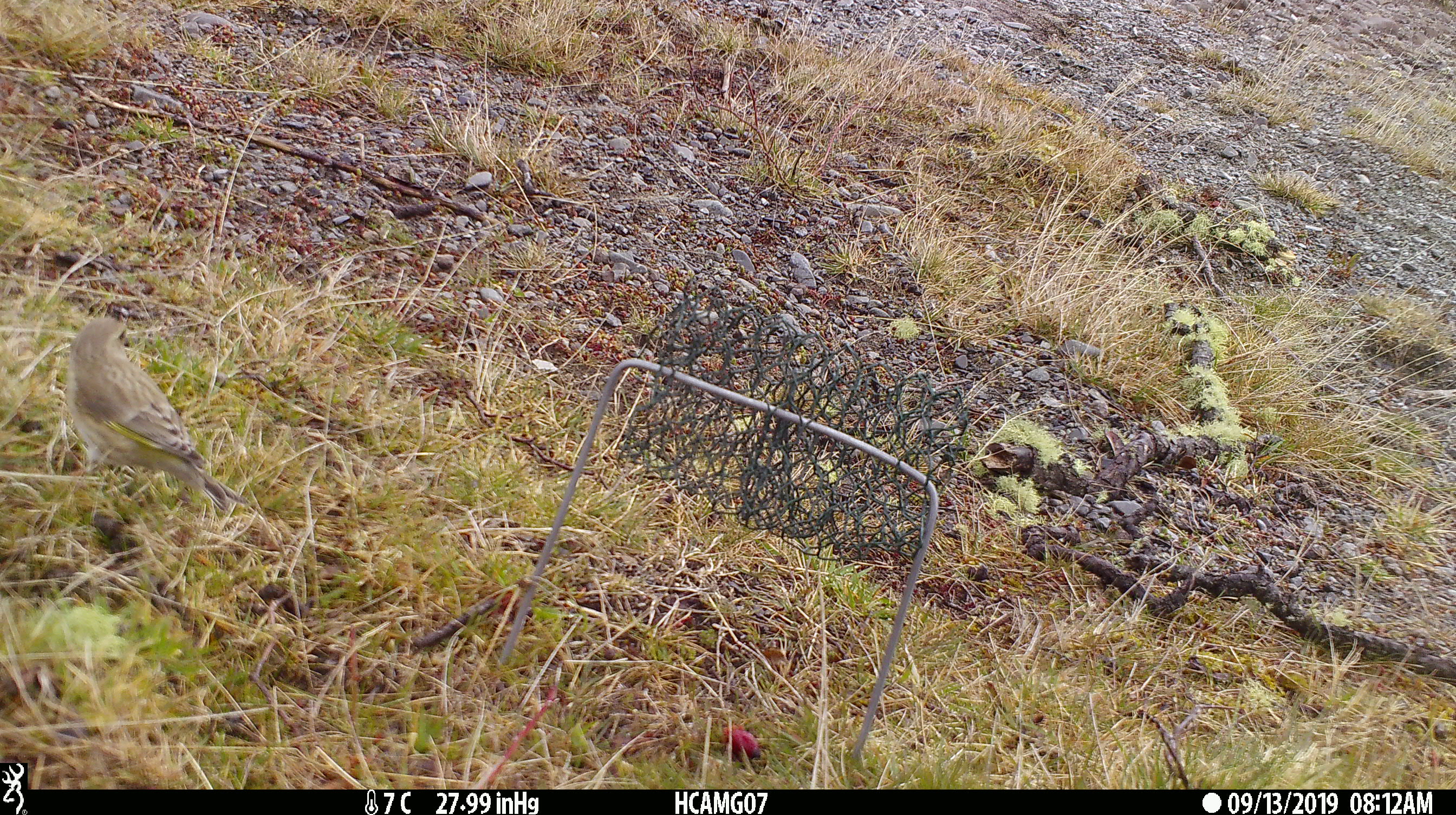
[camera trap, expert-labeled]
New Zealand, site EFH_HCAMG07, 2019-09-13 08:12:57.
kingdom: Animalia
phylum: Chordata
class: Aves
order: Passeriformes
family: Fringillidae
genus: Chloris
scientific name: Chloris chloris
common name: greenfinch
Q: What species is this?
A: Greenfinch (Chloris chloris).